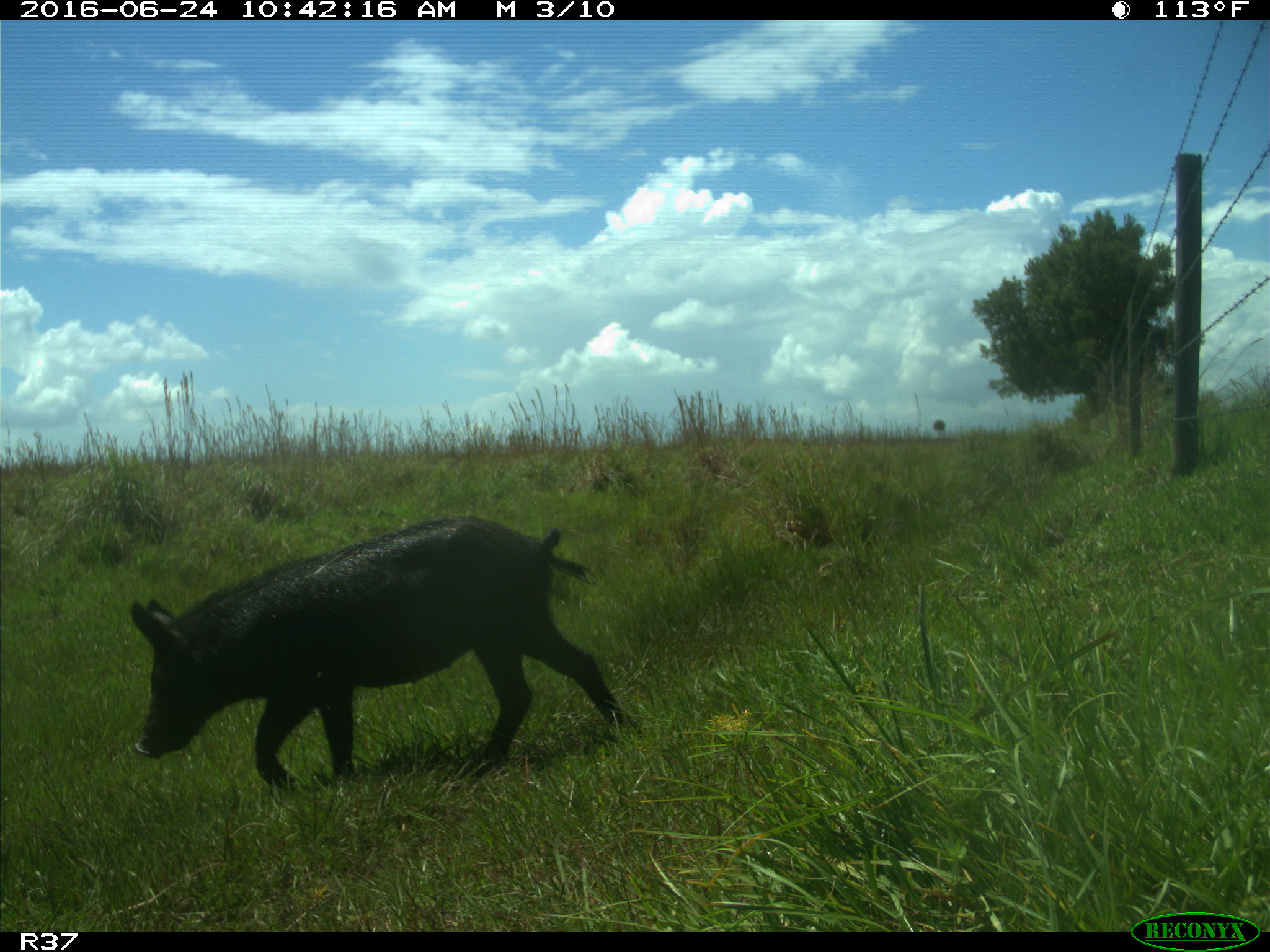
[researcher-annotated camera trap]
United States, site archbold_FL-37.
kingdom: Animalia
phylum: Chordata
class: Mammalia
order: Artiodactyla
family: Suidae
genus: Sus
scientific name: Sus scrofa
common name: wild boar